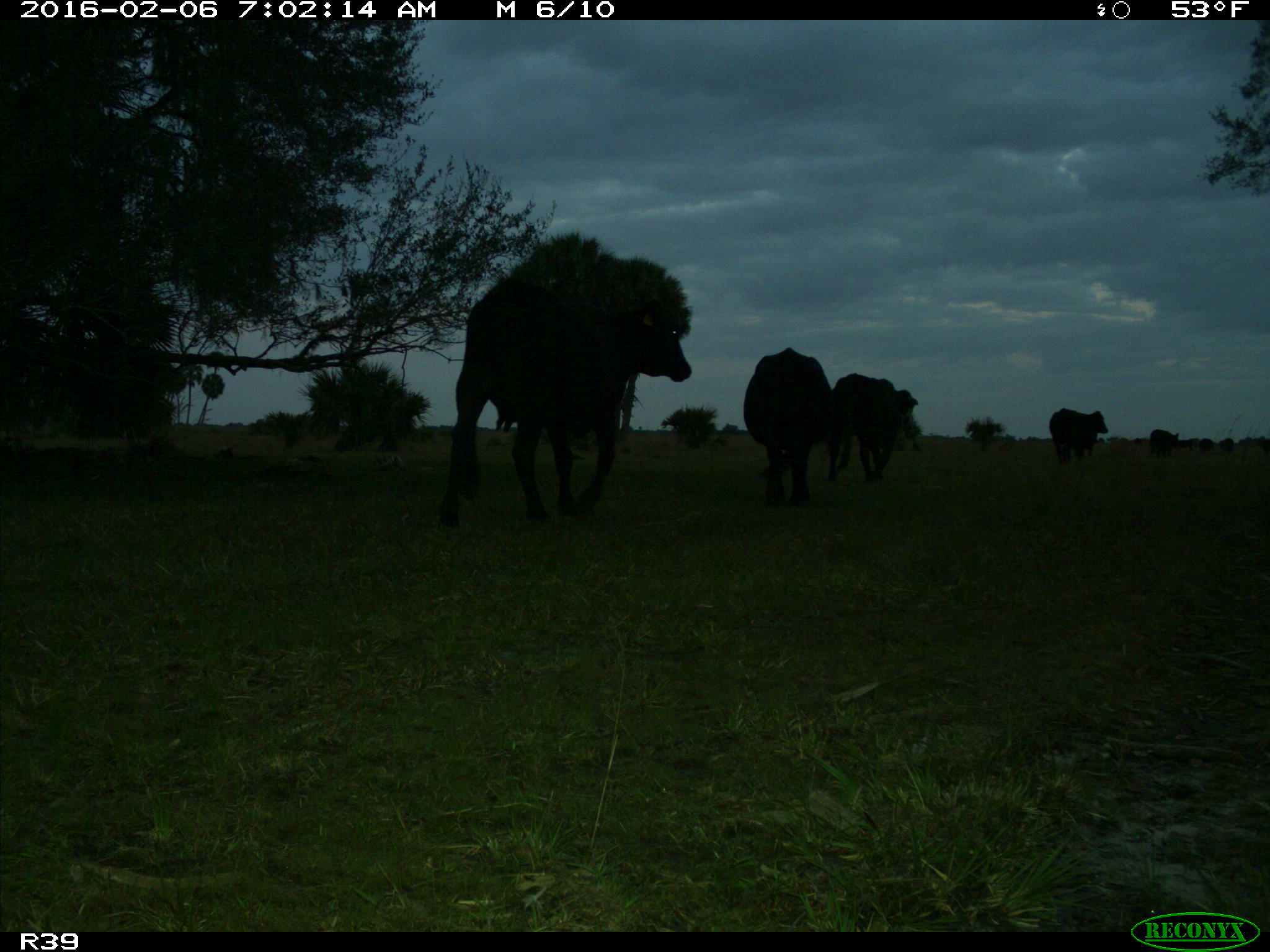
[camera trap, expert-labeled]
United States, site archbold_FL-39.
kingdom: Animalia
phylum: Chordata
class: Mammalia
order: Artiodactyla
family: Bovidae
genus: Bos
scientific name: Bos taurus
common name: domestic cow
Bos taurus (domestic cow).